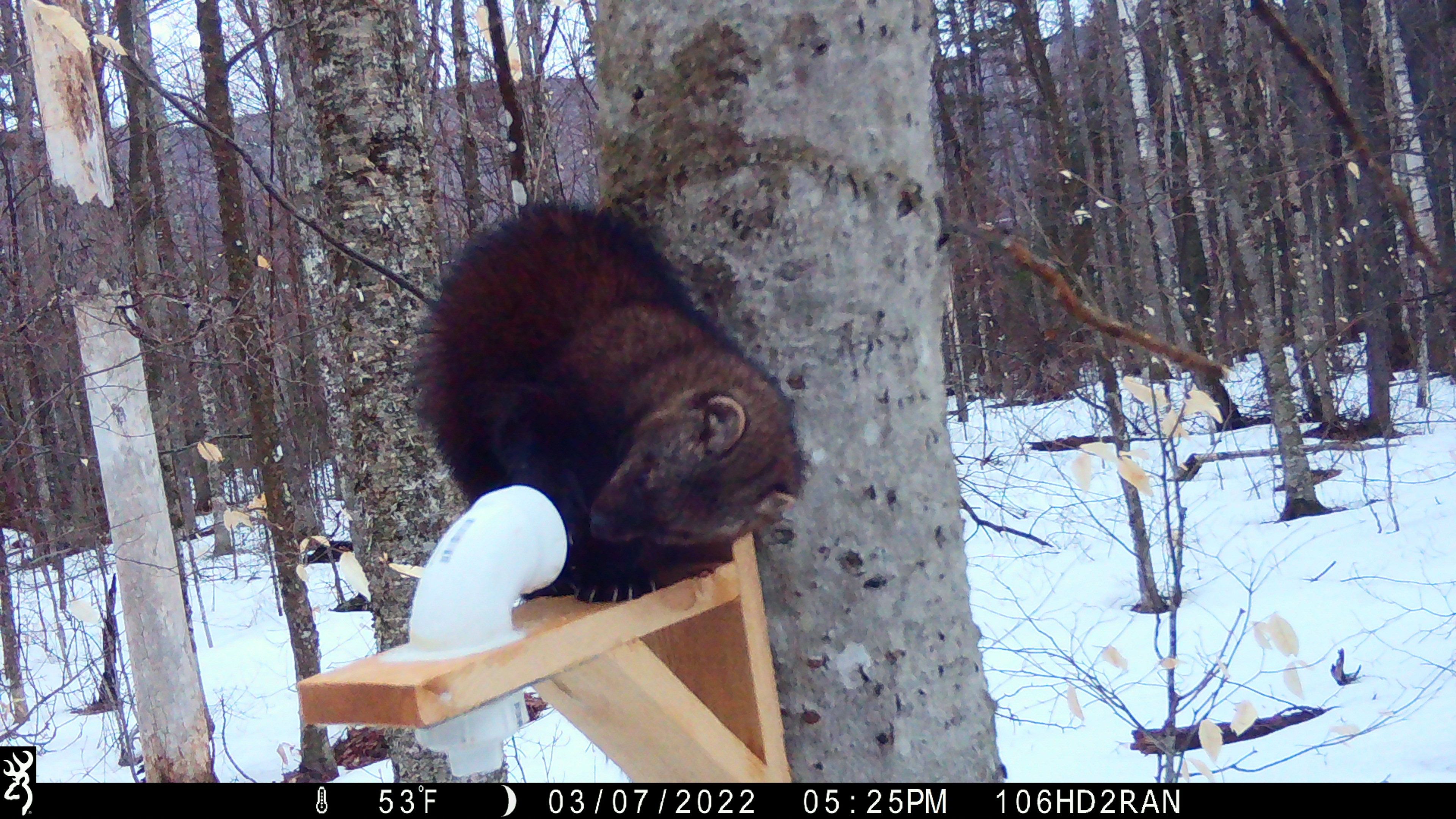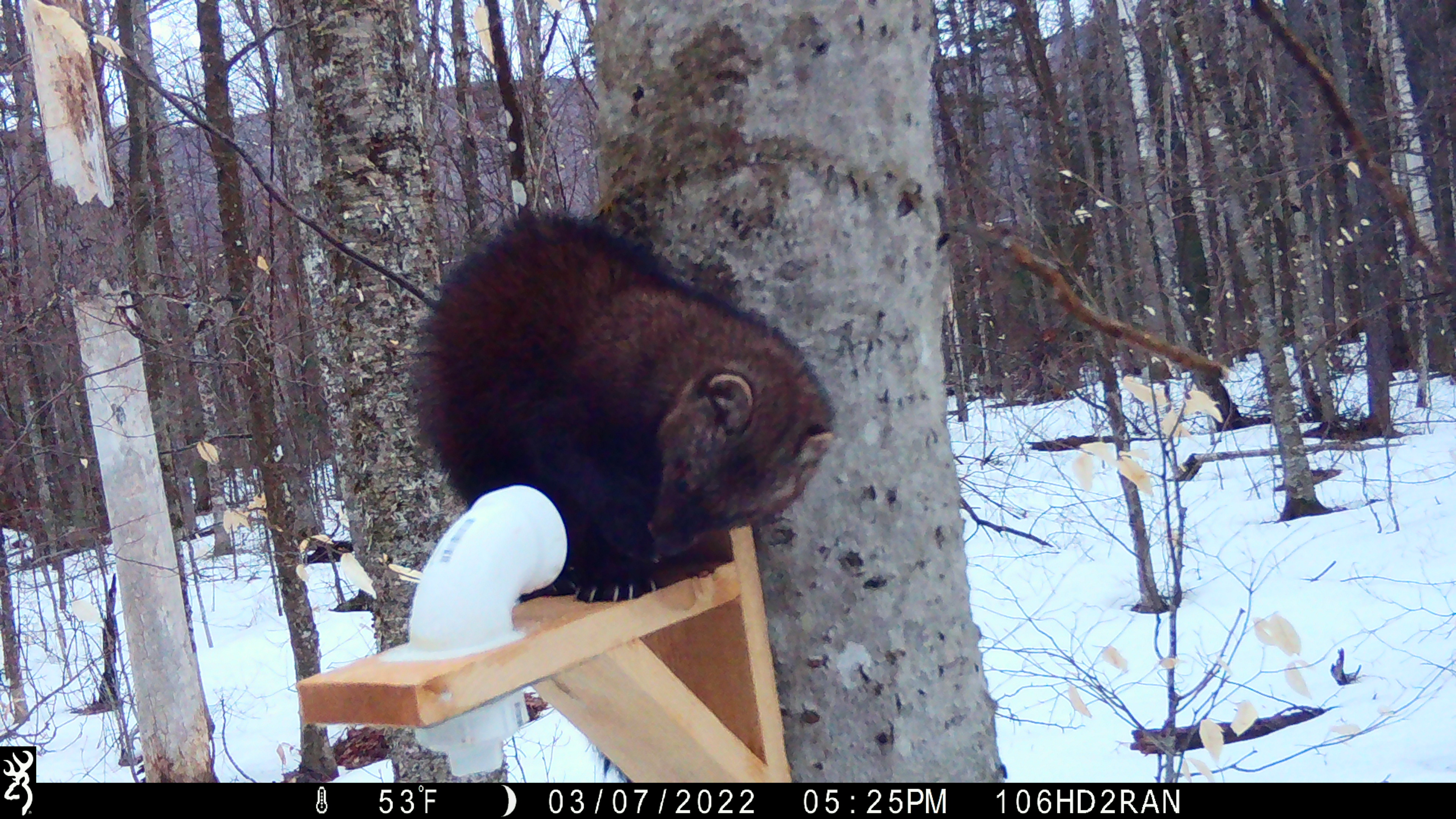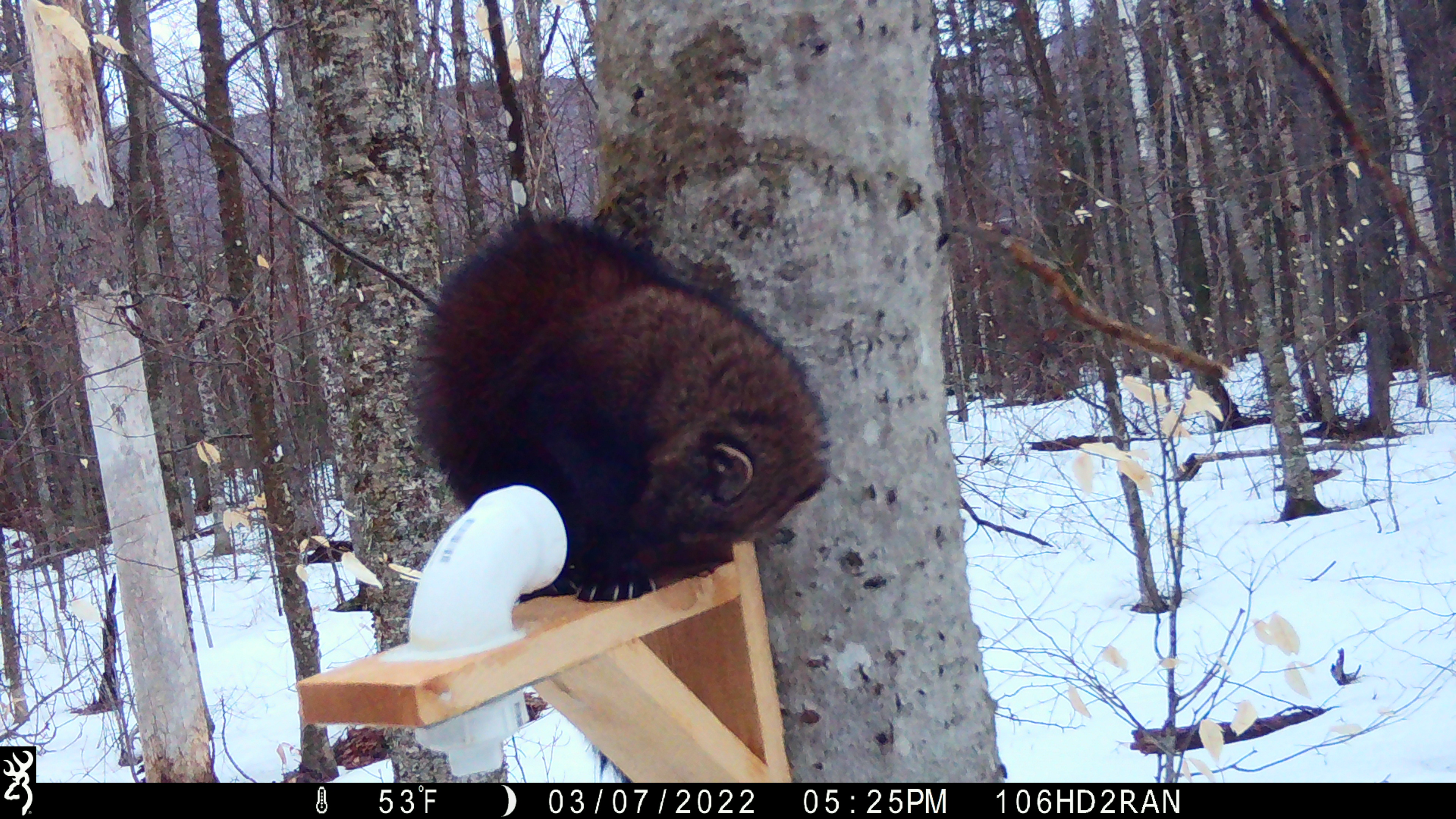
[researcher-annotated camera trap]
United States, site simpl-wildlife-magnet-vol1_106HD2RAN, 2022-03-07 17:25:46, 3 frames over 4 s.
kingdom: Animalia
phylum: Chordata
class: Mammalia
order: Carnivora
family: Mustelidae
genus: Pekania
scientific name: Pekania pennanti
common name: fisher